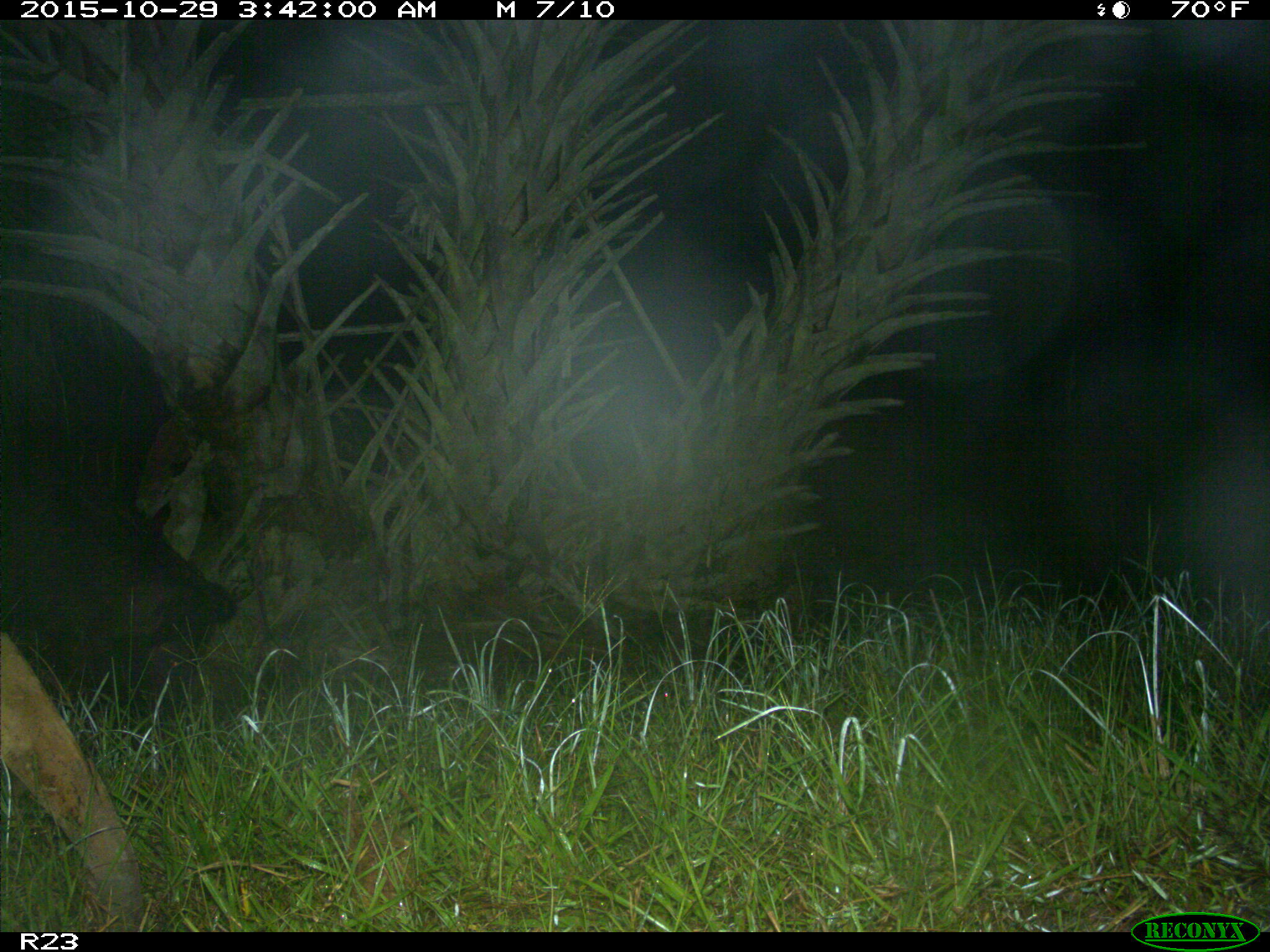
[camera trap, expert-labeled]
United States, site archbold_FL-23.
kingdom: Animalia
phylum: Chordata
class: Mammalia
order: Artiodactyla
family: Suidae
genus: Sus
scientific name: Sus scrofa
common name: wild boar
Sus scrofa (wild boar).